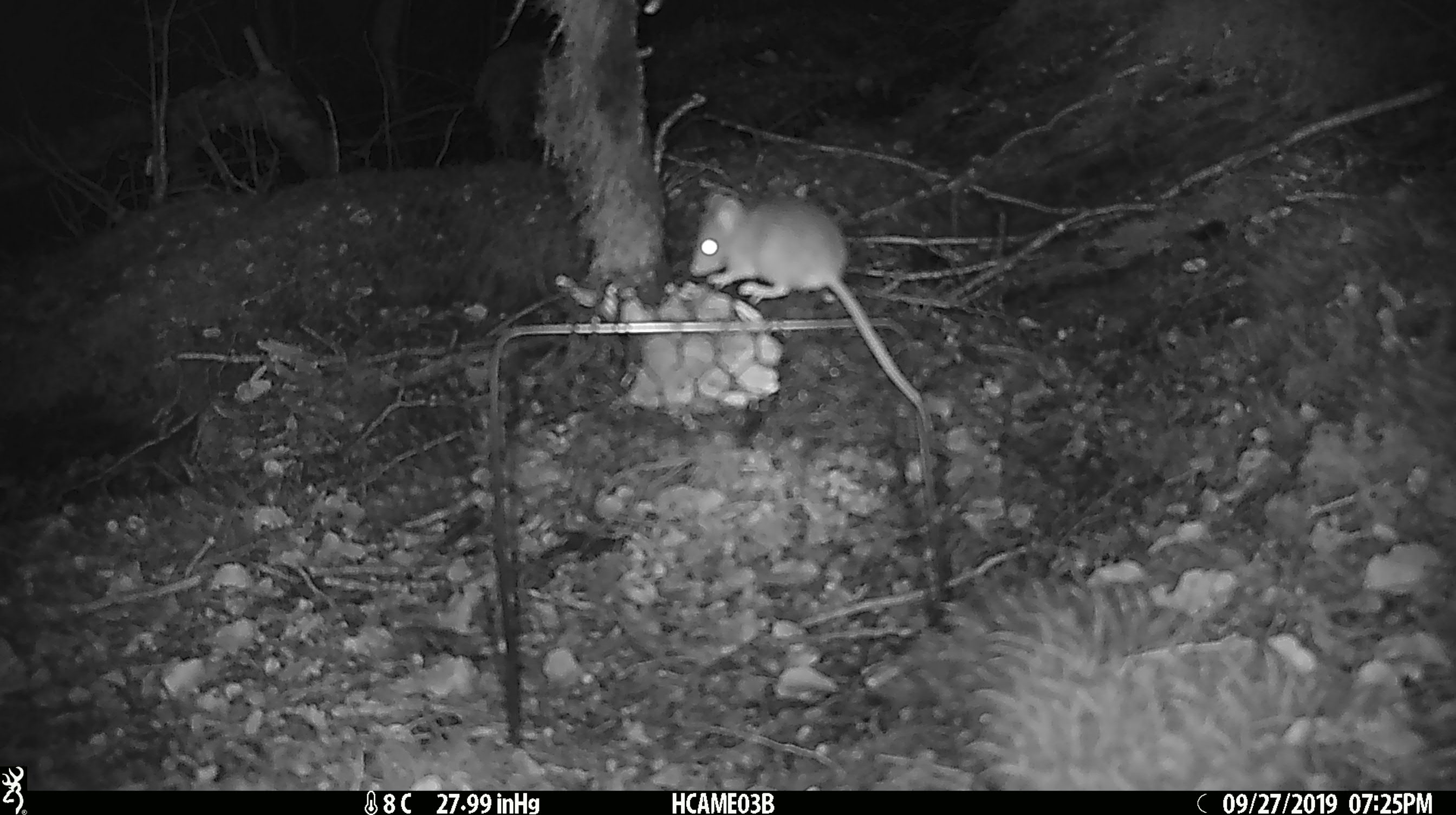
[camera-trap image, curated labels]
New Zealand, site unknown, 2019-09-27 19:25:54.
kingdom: Animalia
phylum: Chordata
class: Mammalia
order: Rodentia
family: Muridae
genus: Mus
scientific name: Mus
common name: mouse